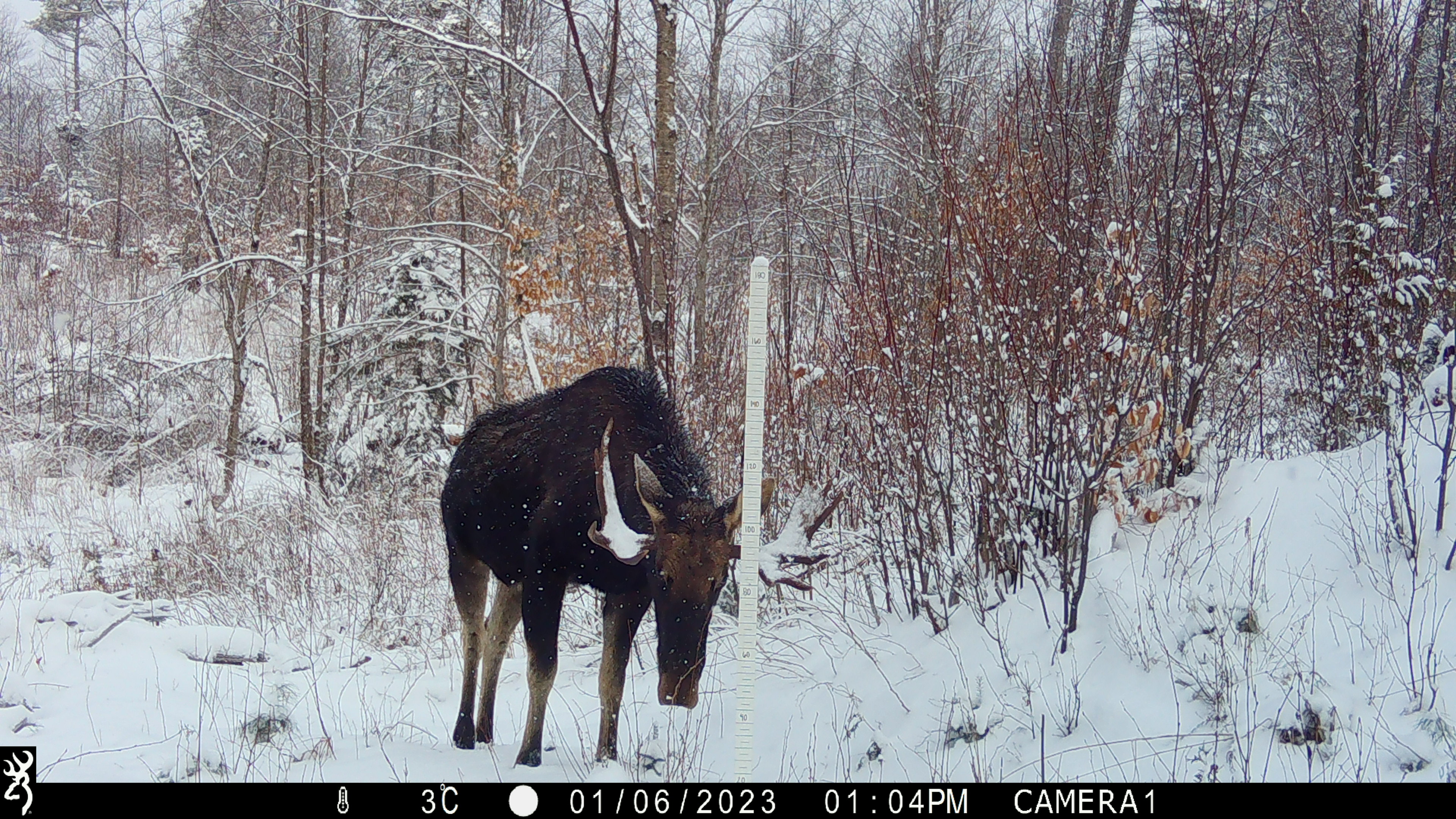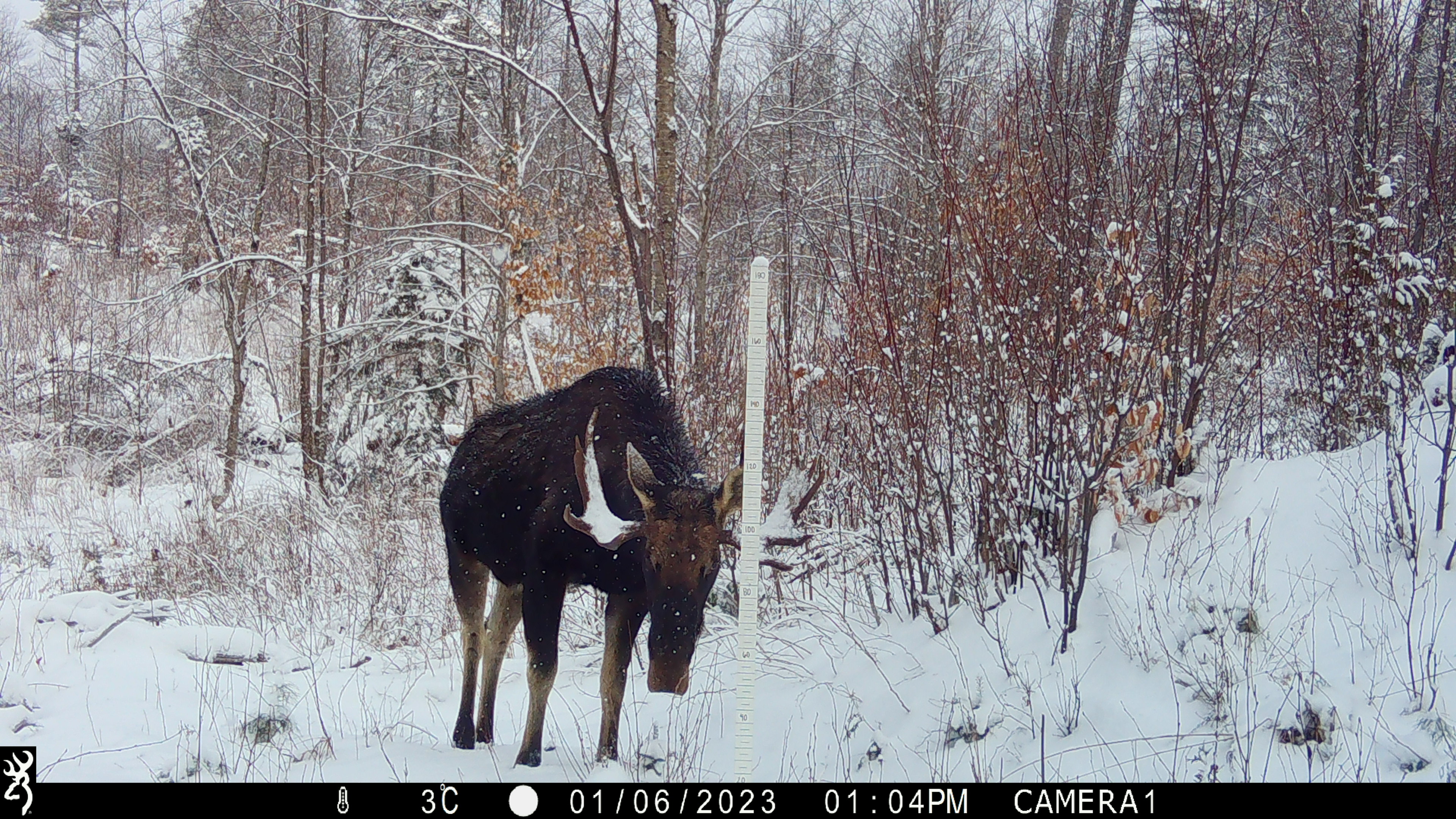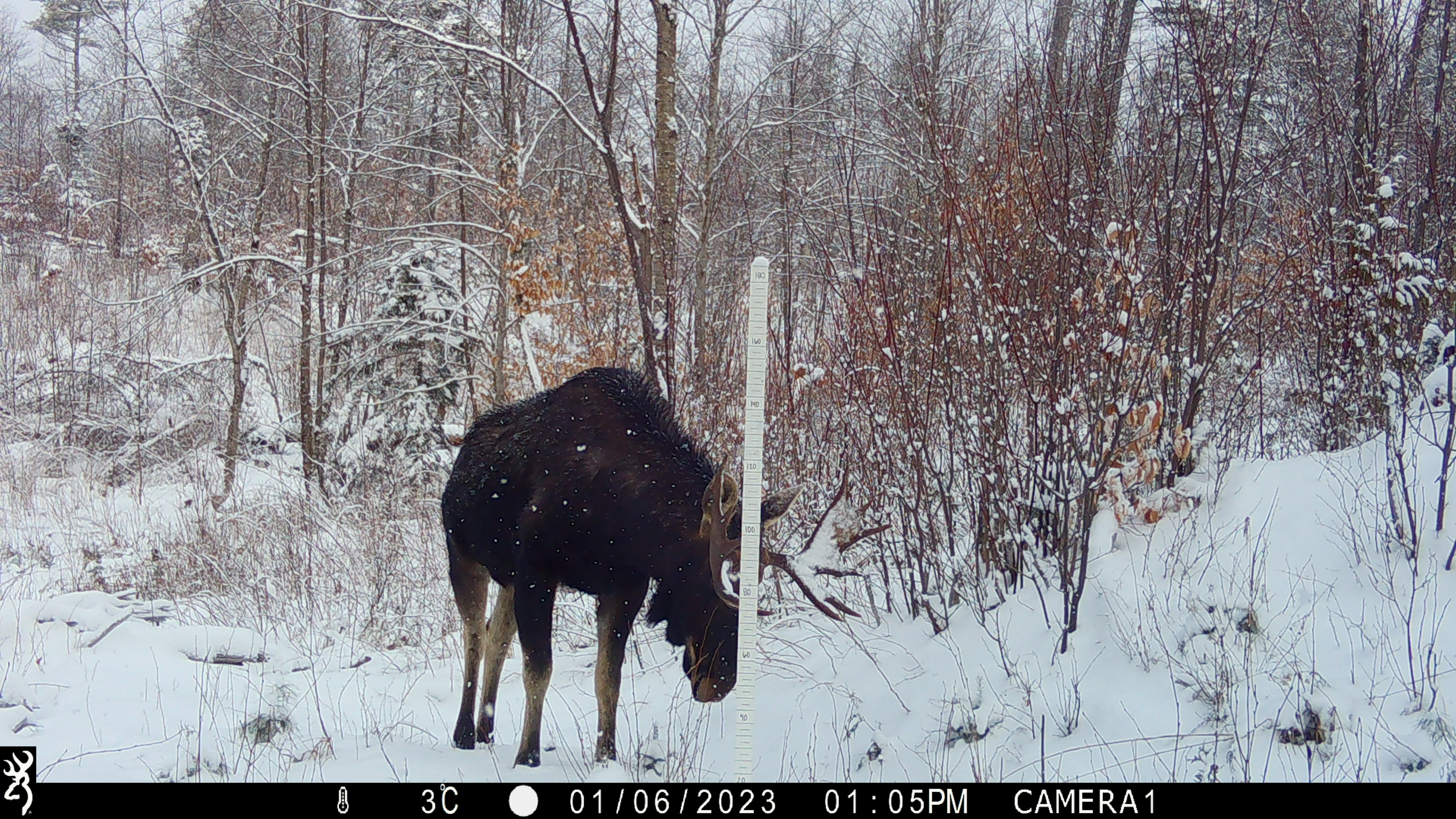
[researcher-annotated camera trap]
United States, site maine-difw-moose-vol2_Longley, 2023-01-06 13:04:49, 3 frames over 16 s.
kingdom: Animalia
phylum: Chordata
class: Mammalia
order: Artiodactyla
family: Cervidae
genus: Alces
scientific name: Alces alces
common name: moose